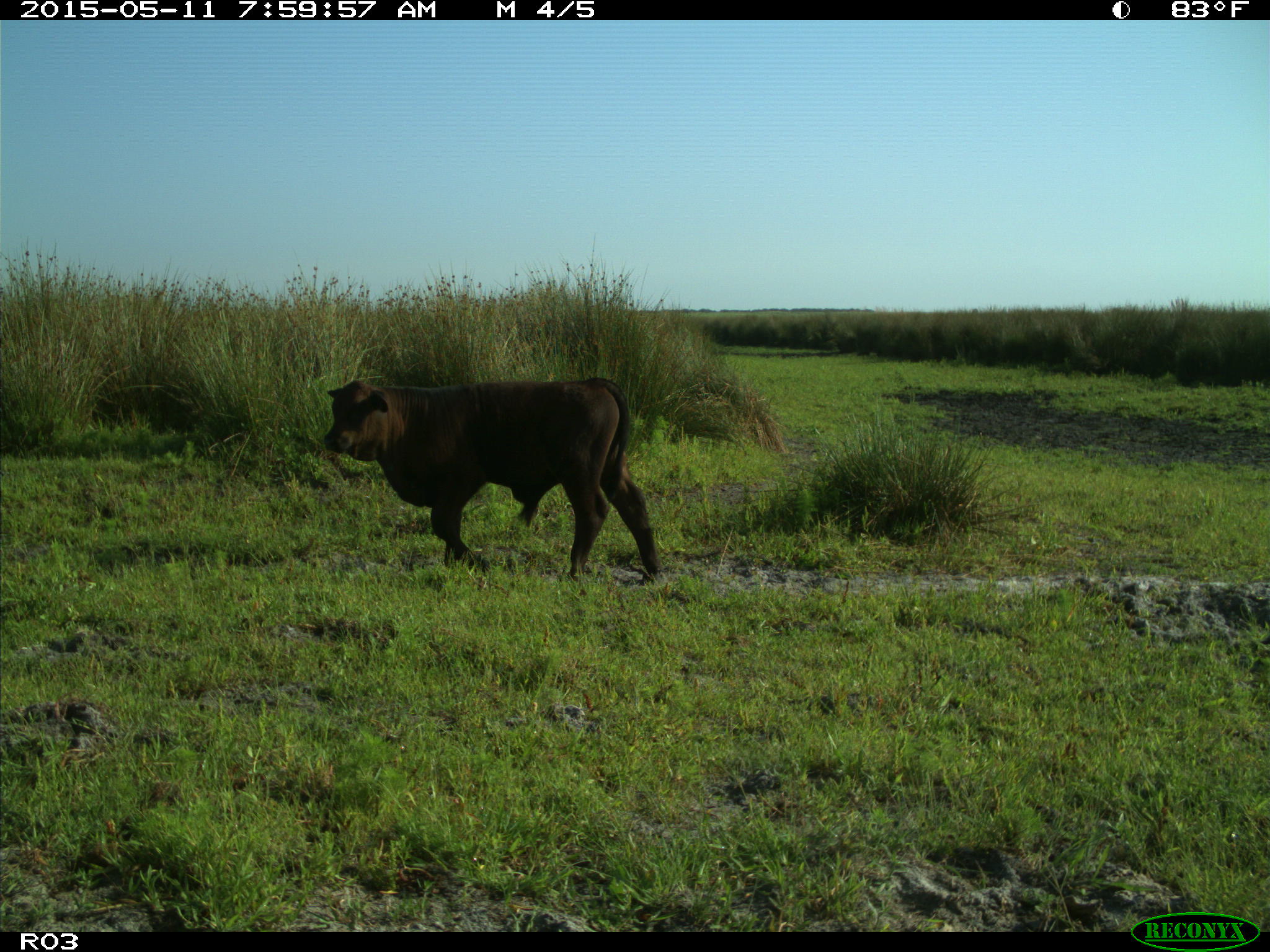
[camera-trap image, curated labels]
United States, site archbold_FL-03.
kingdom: Animalia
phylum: Chordata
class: Mammalia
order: Artiodactyla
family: Bovidae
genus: Bos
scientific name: Bos taurus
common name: domestic cow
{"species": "Bos taurus (domestic cow)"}